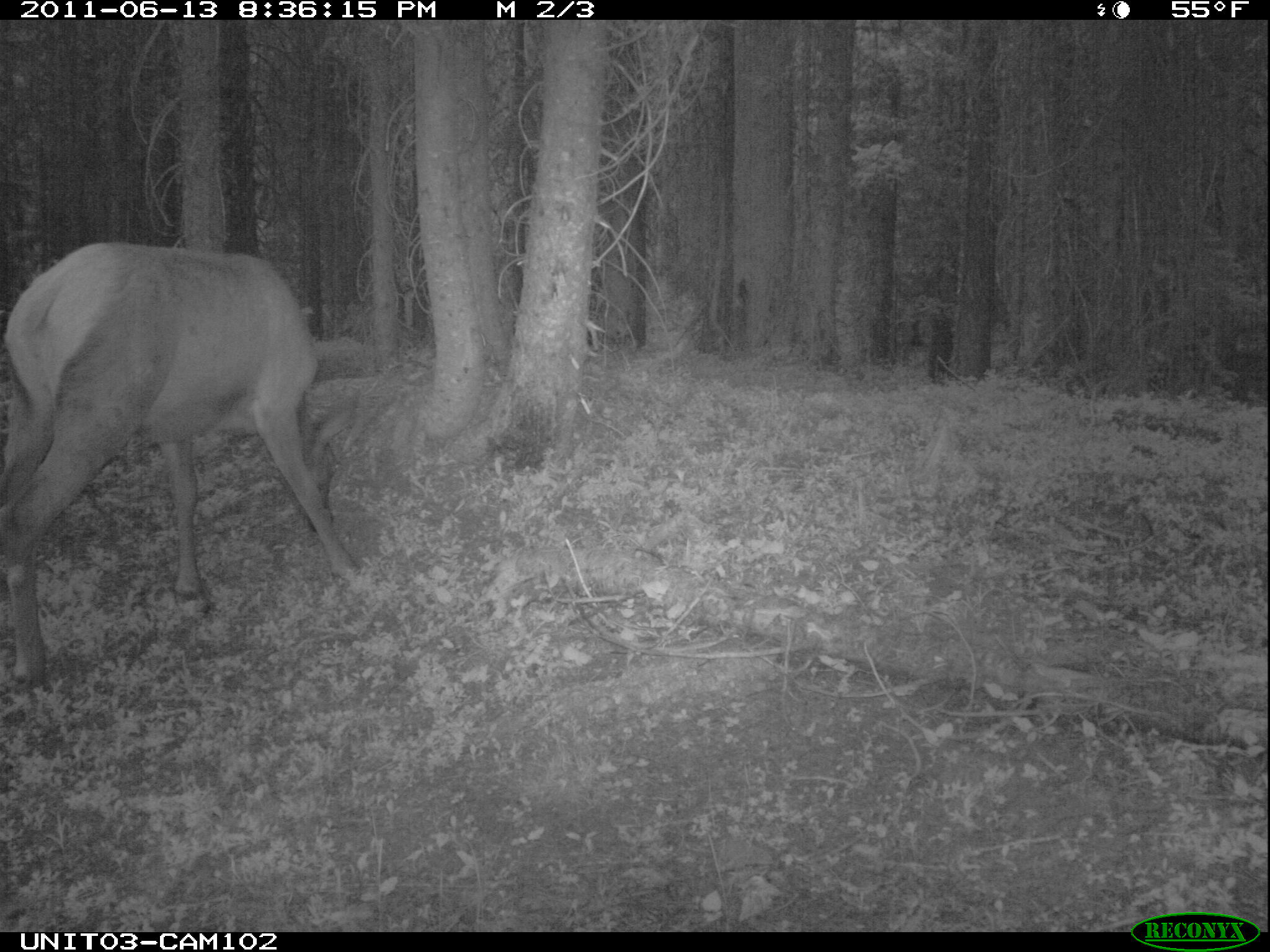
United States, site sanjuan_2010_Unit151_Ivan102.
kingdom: Animalia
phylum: Chordata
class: Mammalia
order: Artiodactyla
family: Cervidae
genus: Cervus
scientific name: Cervus elaphus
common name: red deer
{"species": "Cervus elaphus (red deer)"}